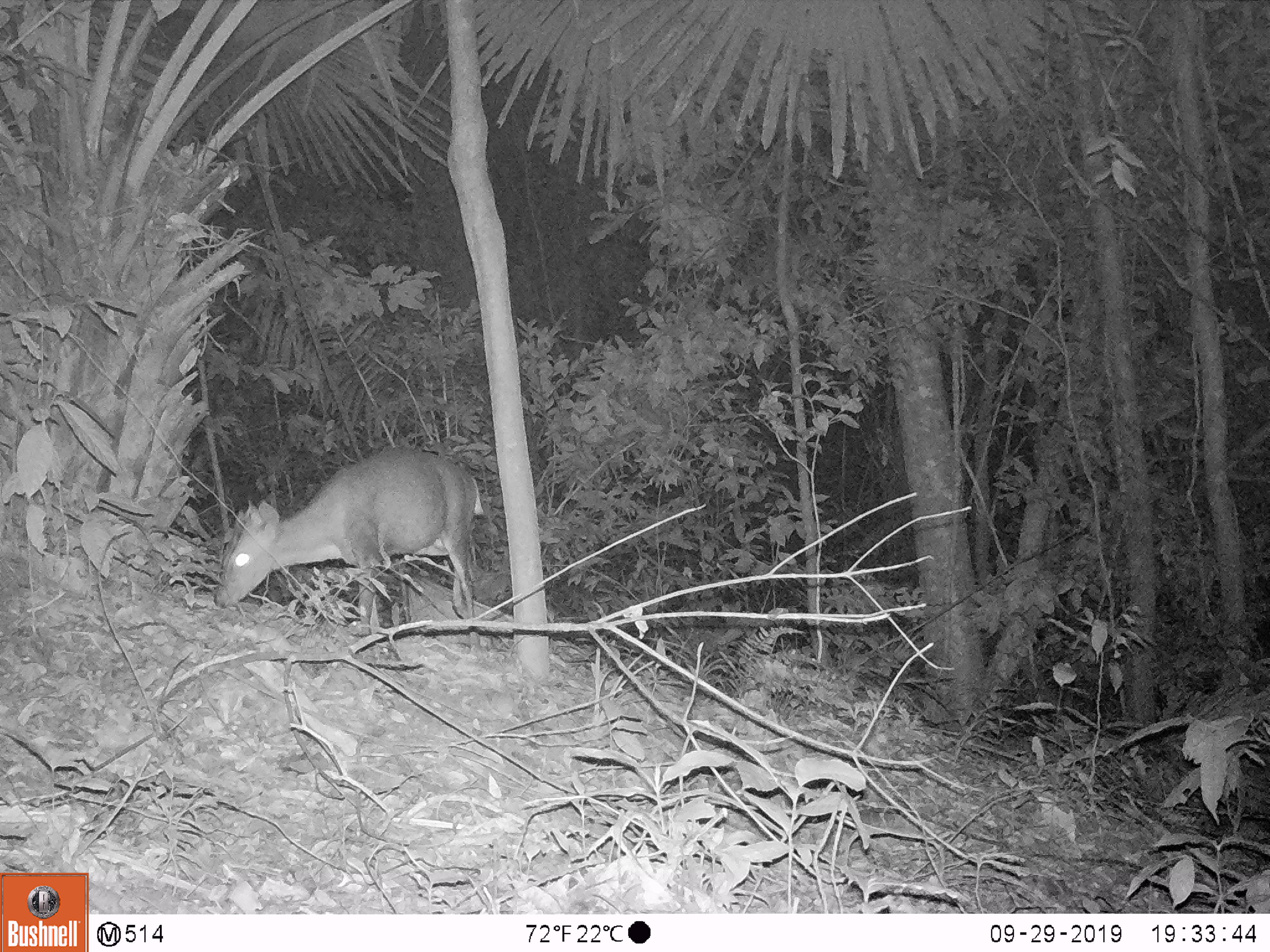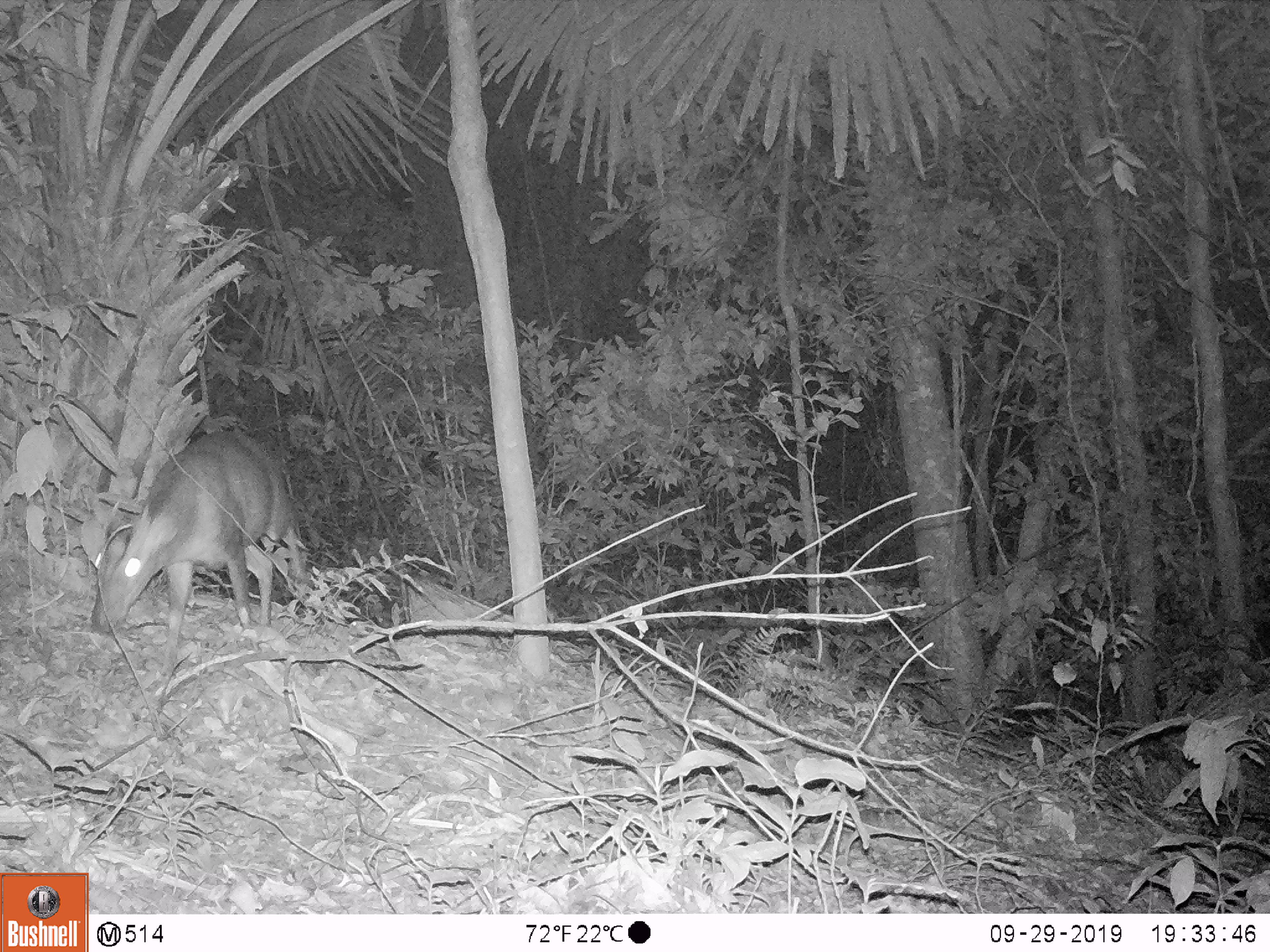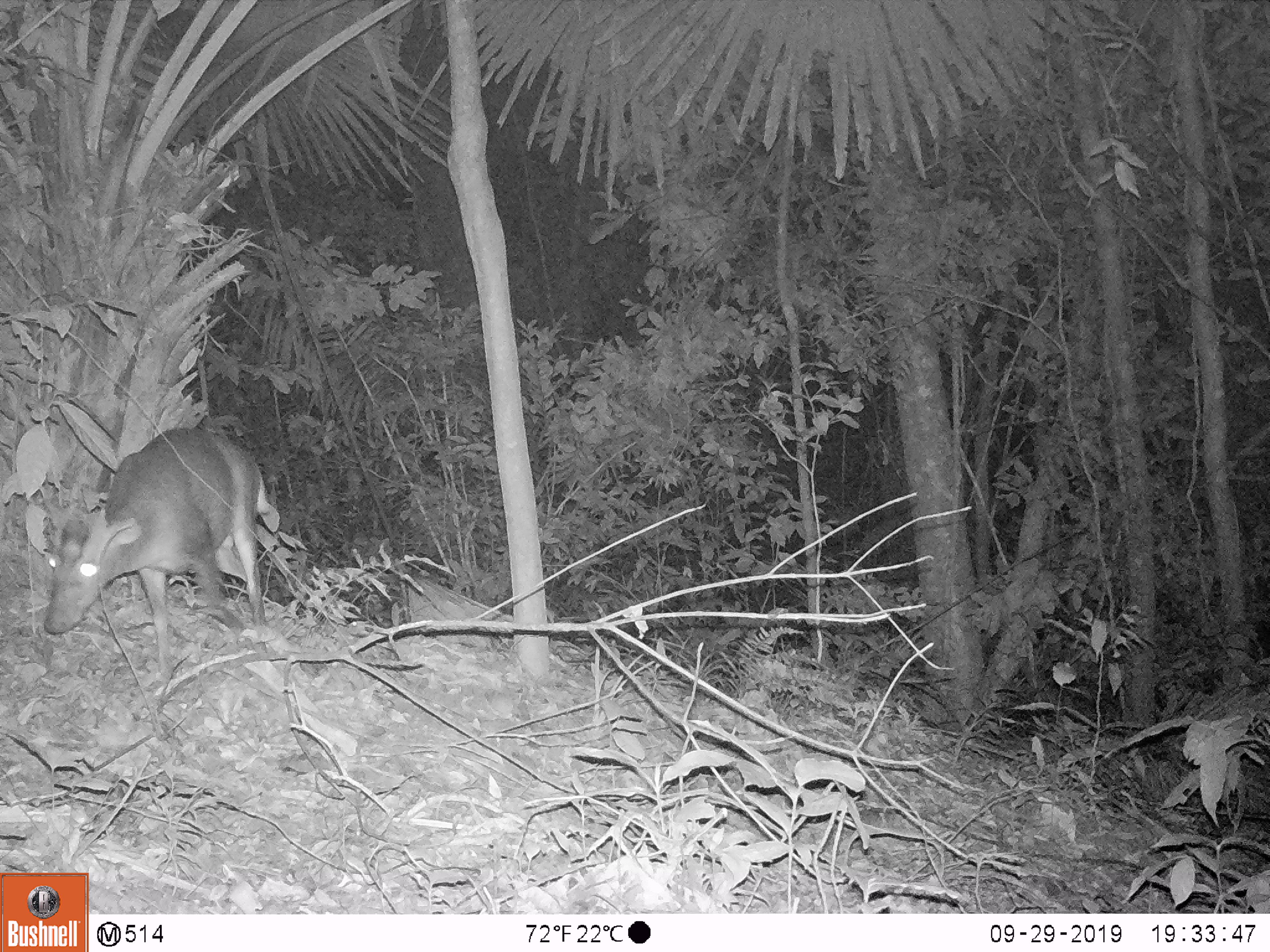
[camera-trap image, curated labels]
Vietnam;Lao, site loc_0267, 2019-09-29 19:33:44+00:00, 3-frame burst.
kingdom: Animalia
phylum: Chordata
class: Mammalia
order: Artiodactyla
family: Cervidae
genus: Muntiacus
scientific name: Muntiacus rooseveltorum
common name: roosevelt's muntjac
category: roosevelts muntjac group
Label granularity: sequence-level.